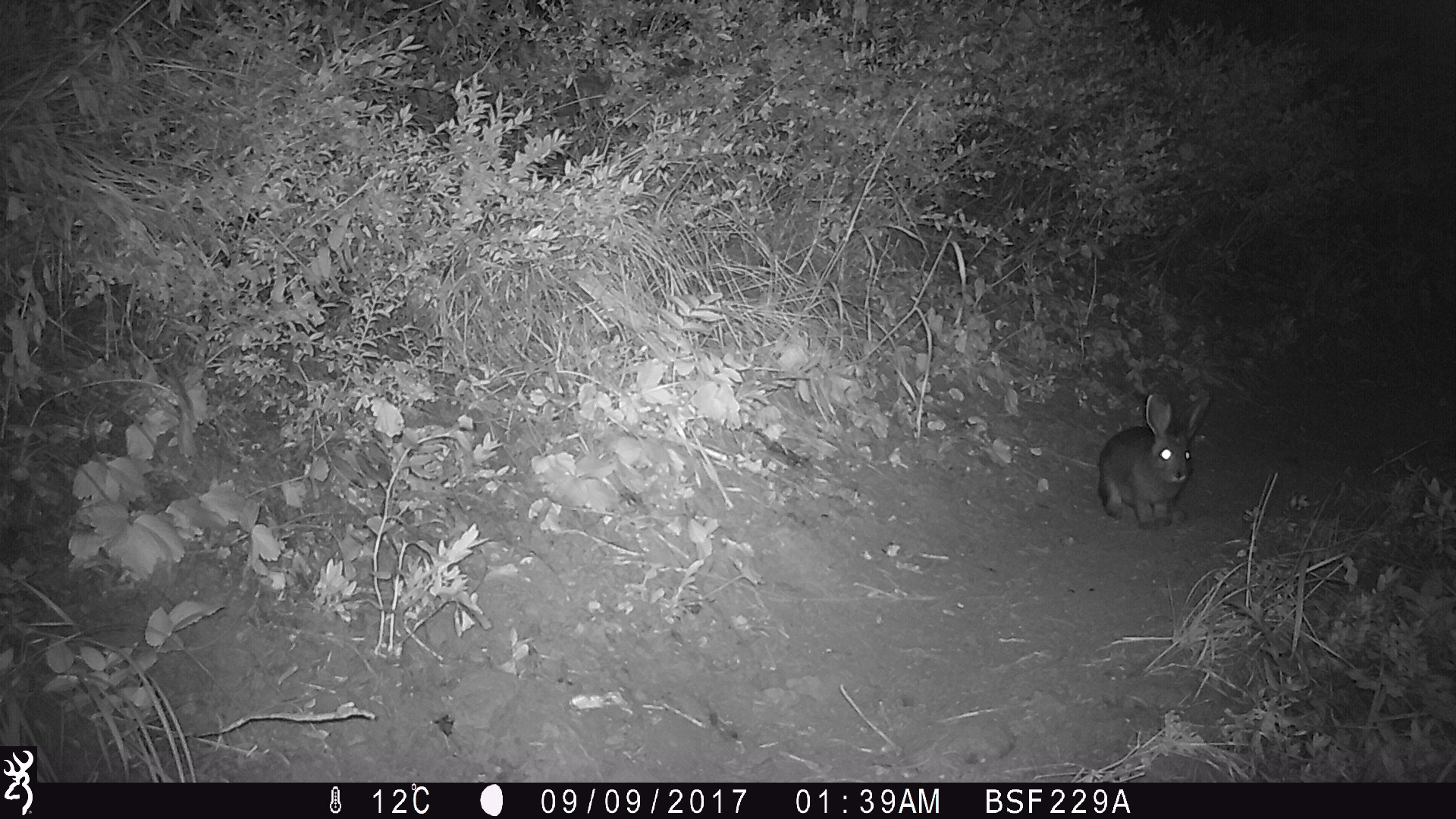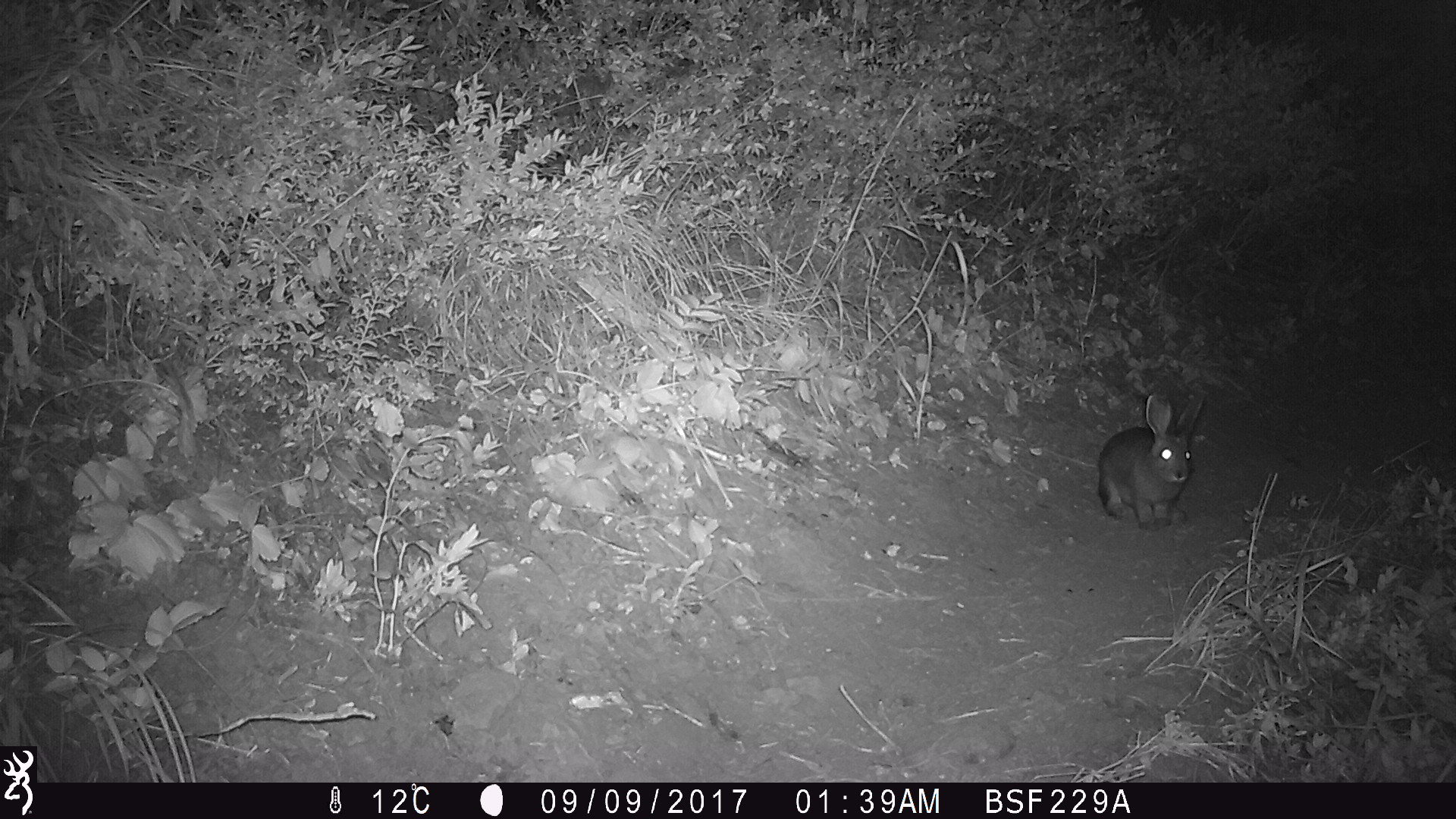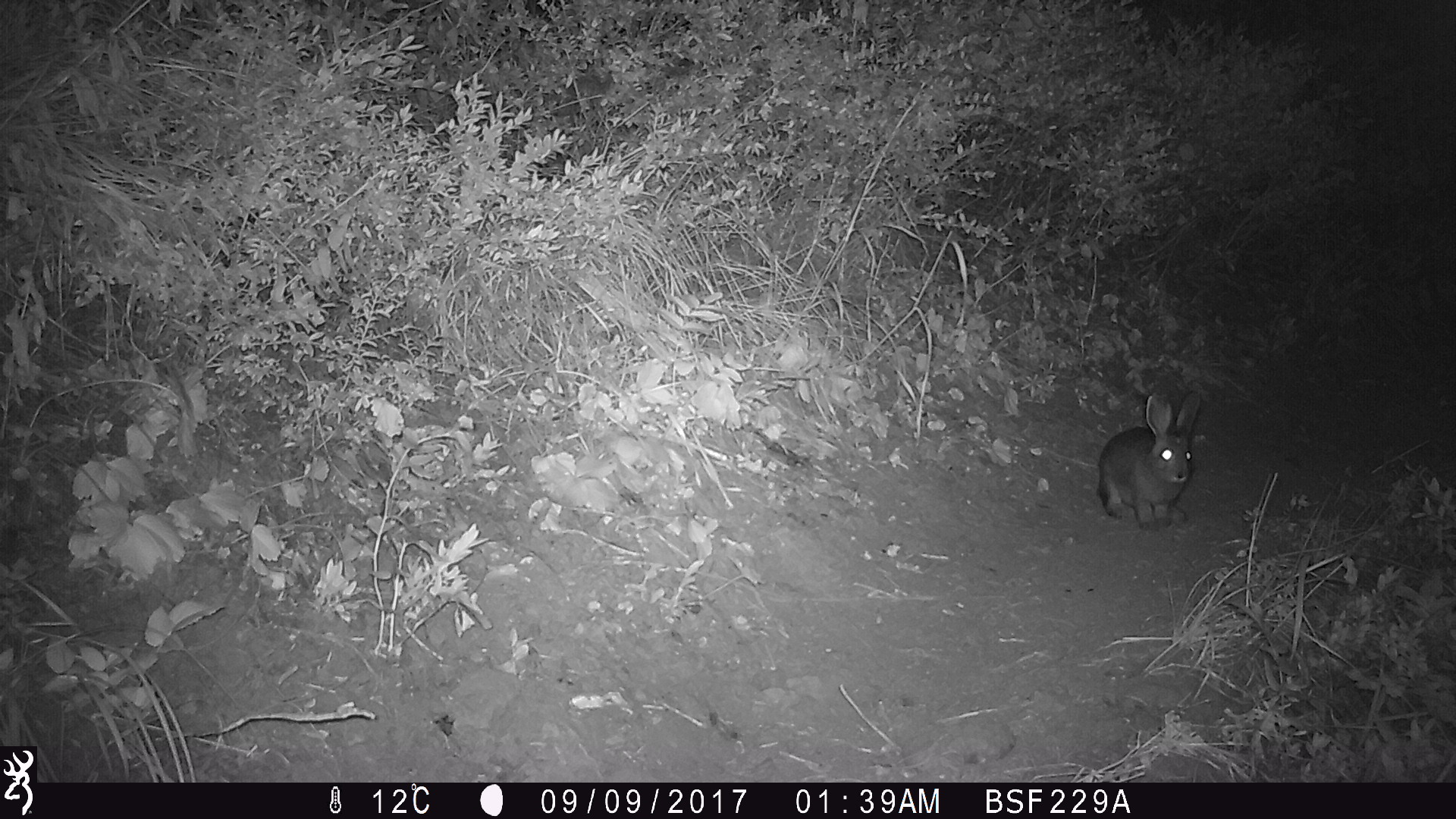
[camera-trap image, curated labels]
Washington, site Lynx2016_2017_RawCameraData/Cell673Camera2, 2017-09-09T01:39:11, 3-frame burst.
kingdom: Animalia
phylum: Chordata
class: Mammalia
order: Lagomorpha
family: Leporidae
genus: Lepus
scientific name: Lepus americanus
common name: snowshoe hare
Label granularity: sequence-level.